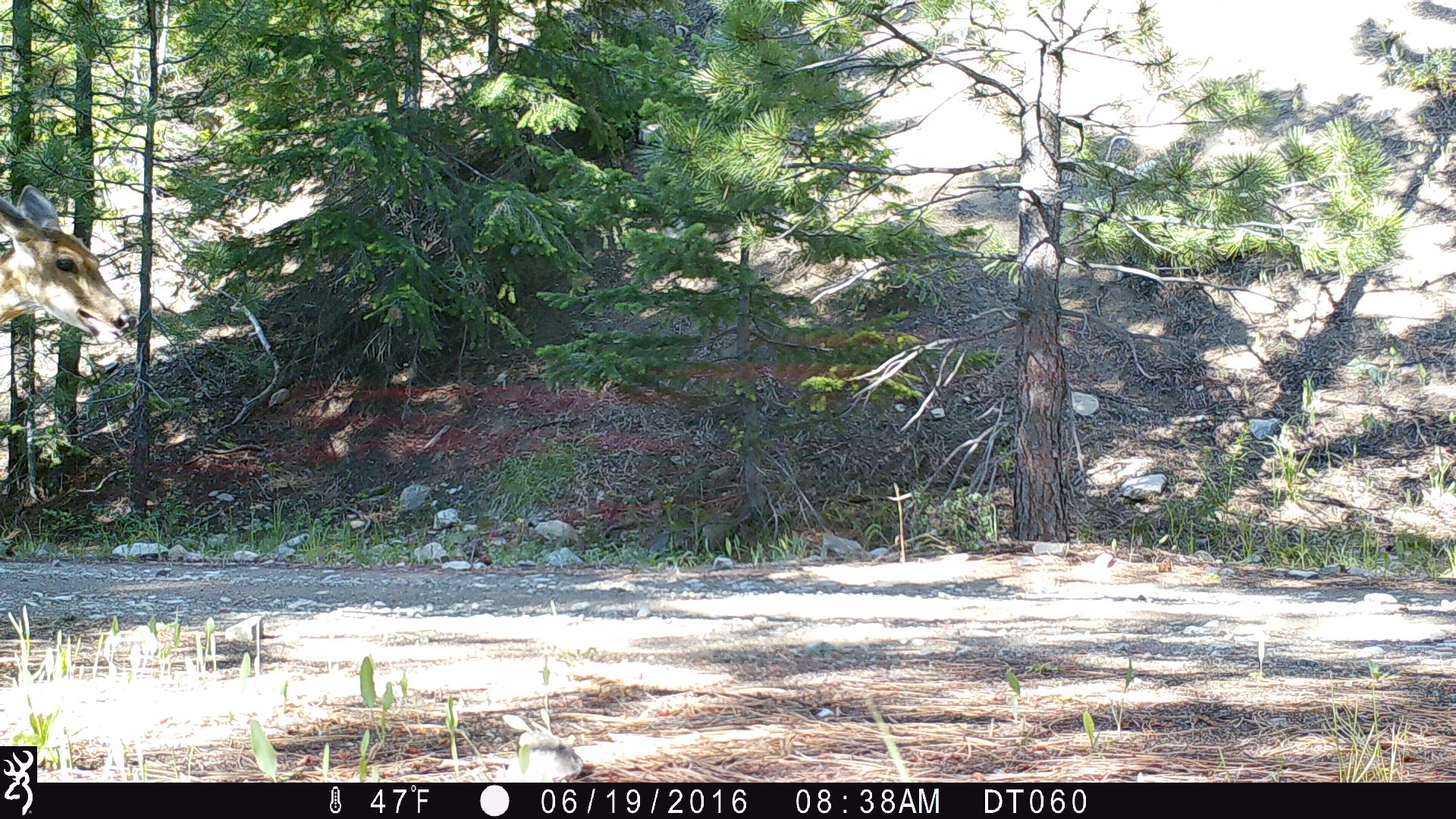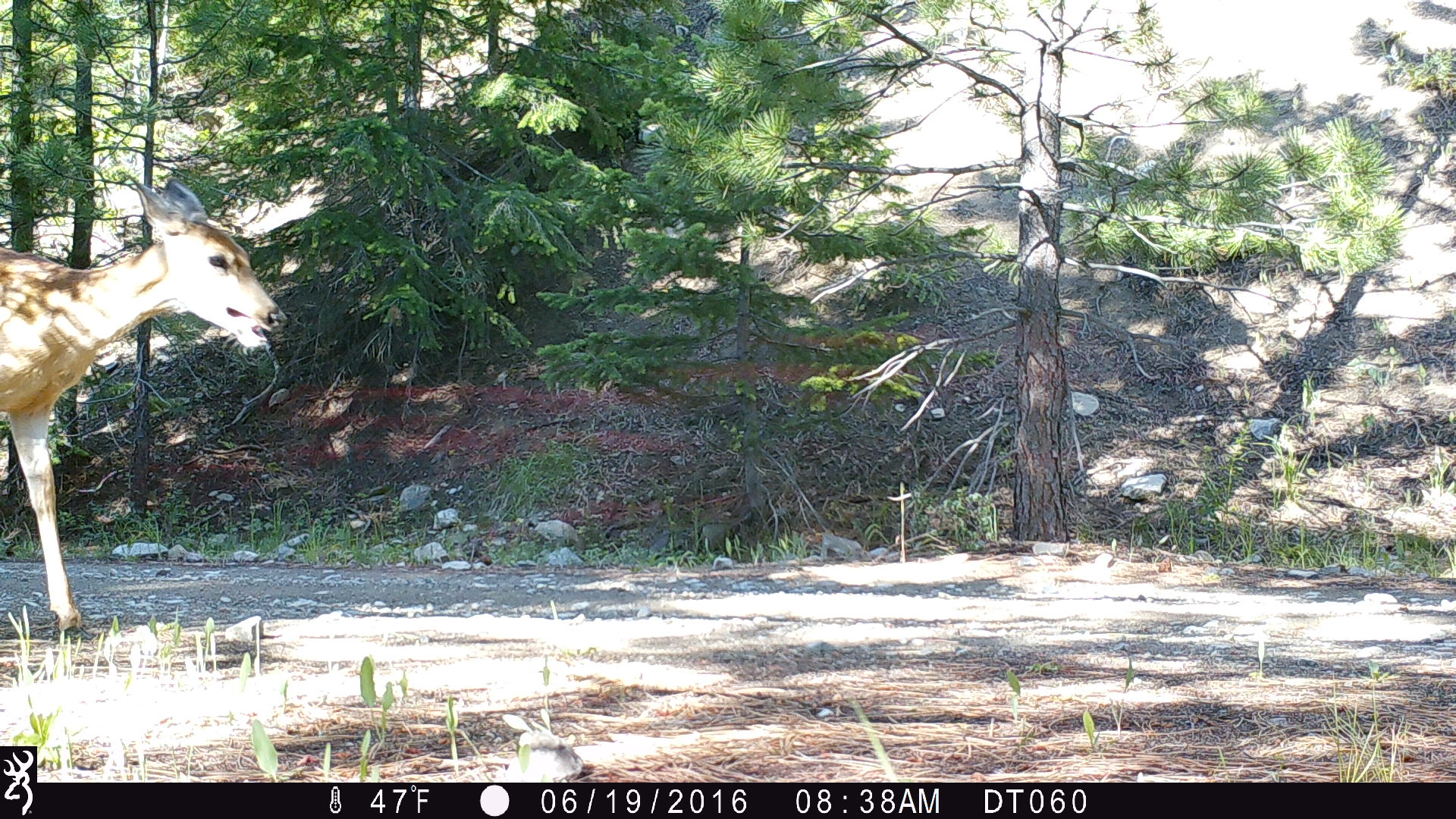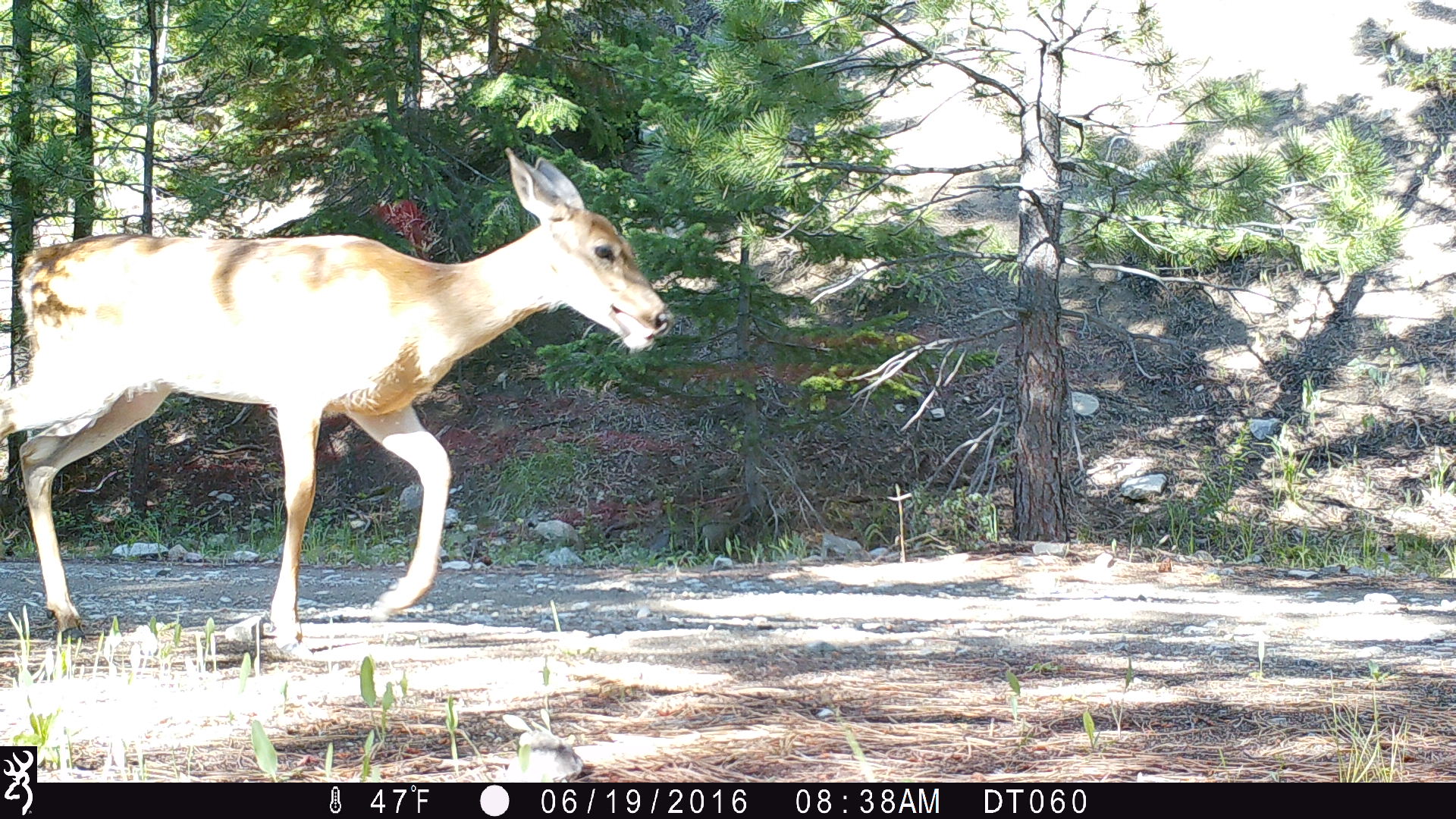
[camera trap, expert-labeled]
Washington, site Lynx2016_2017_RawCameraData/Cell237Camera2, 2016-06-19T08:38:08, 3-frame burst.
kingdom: Animalia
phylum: Chordata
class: Mammalia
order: Artiodactyla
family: Cervidae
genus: Odocoileus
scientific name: Odocoileus virginianus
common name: white-tailed deer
Odocoileus virginianus (white-tailed deer). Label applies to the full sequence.